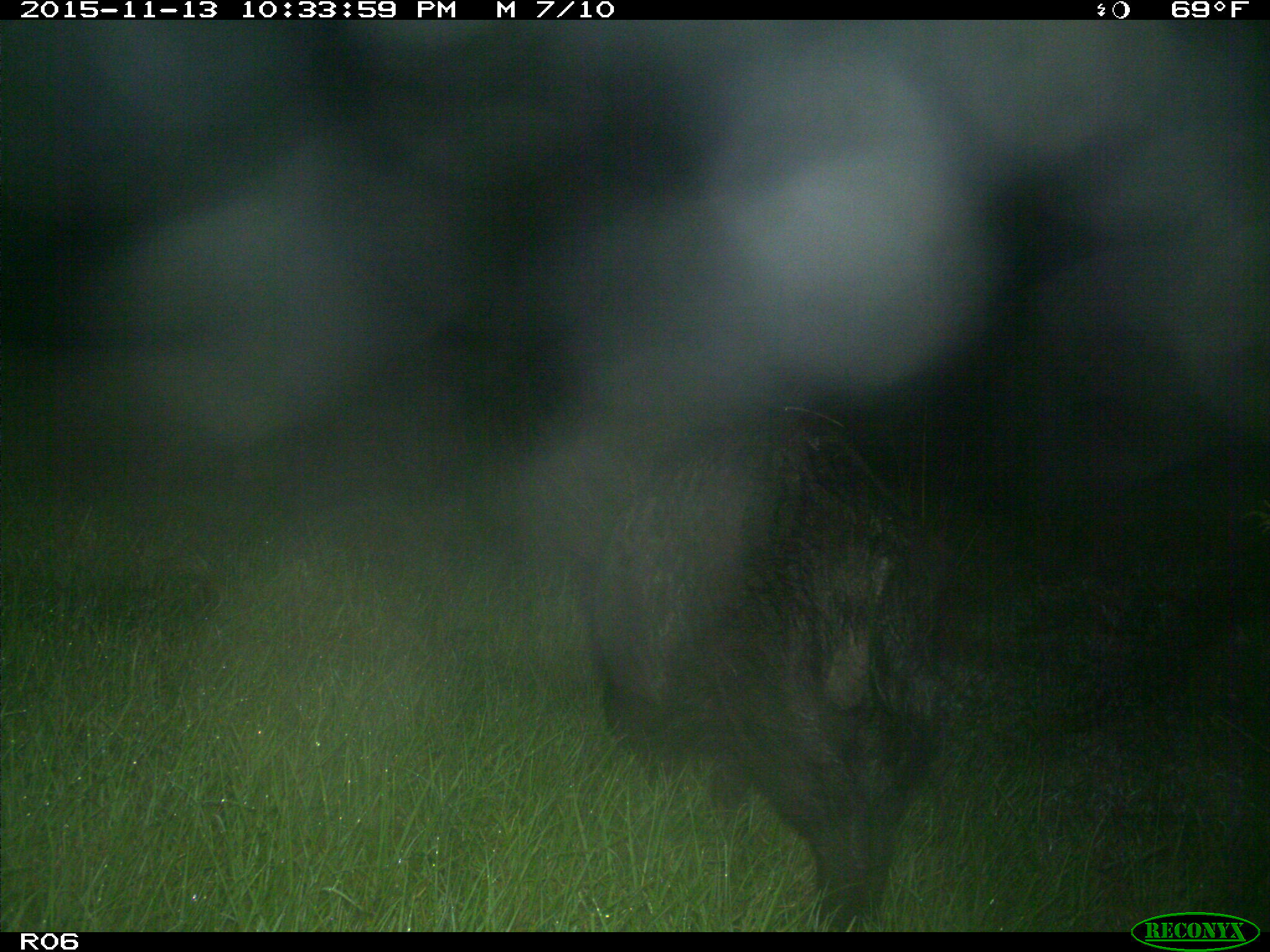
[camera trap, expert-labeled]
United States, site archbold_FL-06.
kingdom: Animalia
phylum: Chordata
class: Mammalia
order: Artiodactyla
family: Suidae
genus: Sus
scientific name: Sus scrofa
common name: wild boar